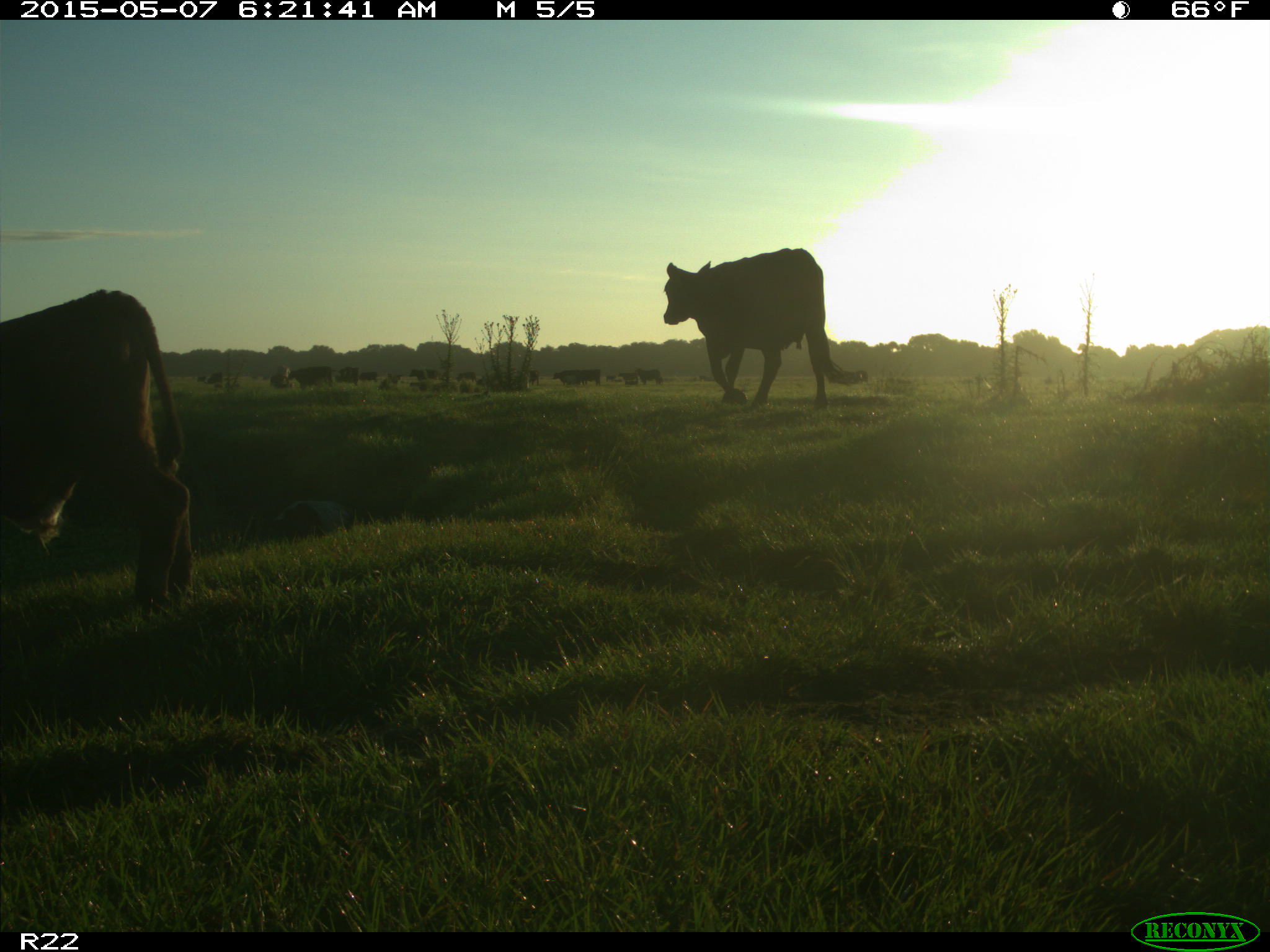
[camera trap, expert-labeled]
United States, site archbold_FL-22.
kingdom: Animalia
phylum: Chordata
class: Mammalia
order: Artiodactyla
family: Bovidae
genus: Bos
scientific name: Bos taurus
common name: domestic cow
Bos taurus (domestic cow).